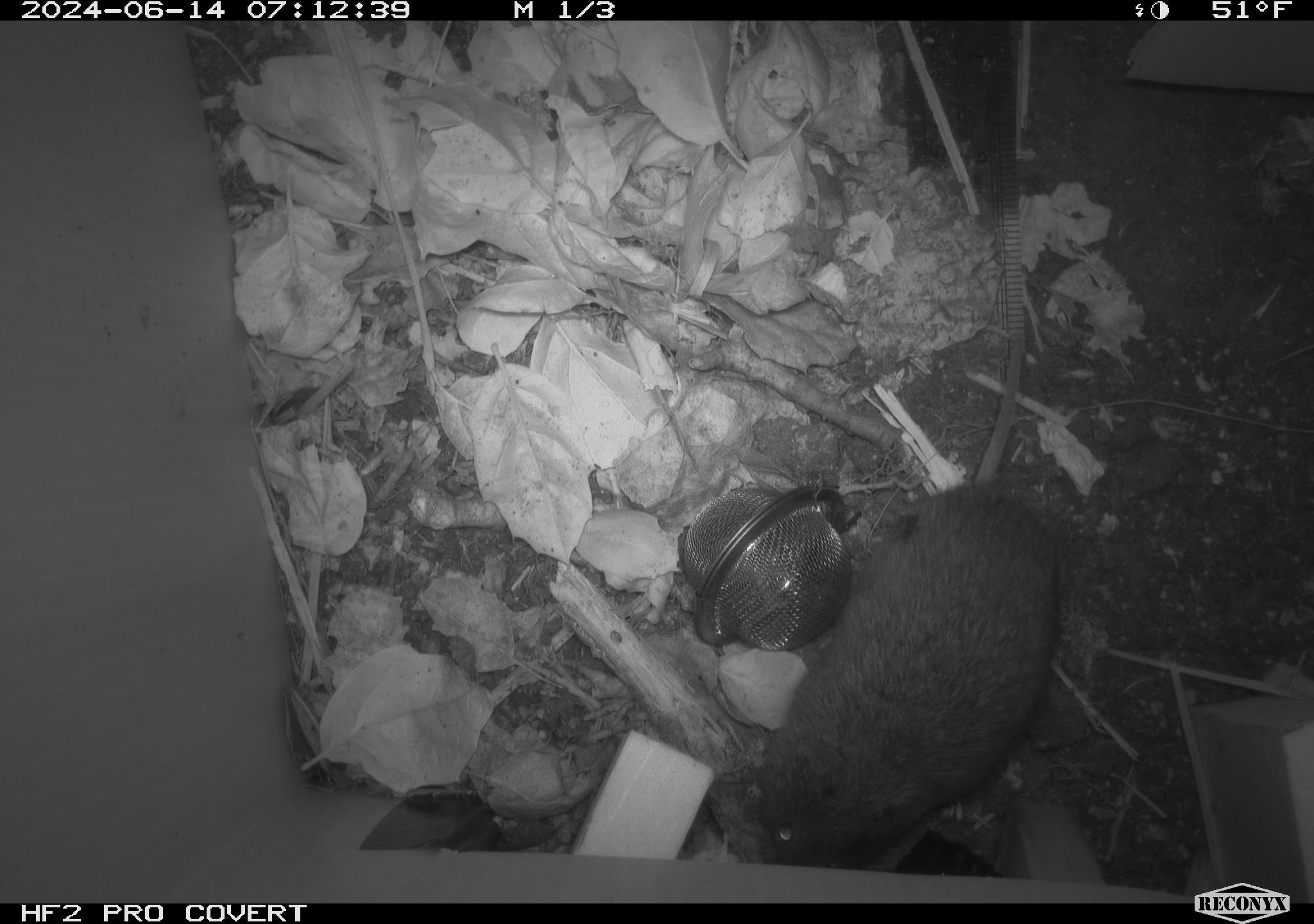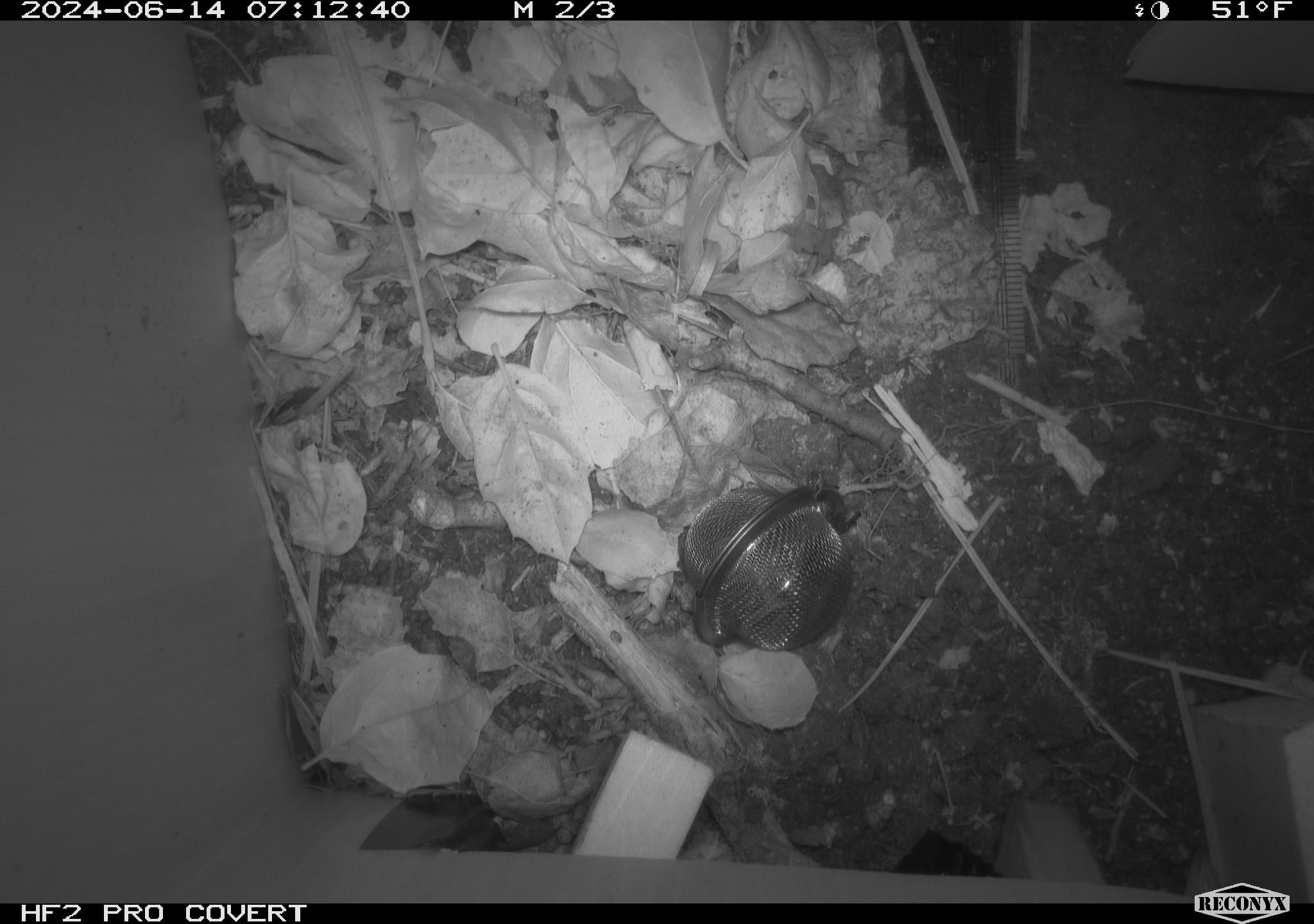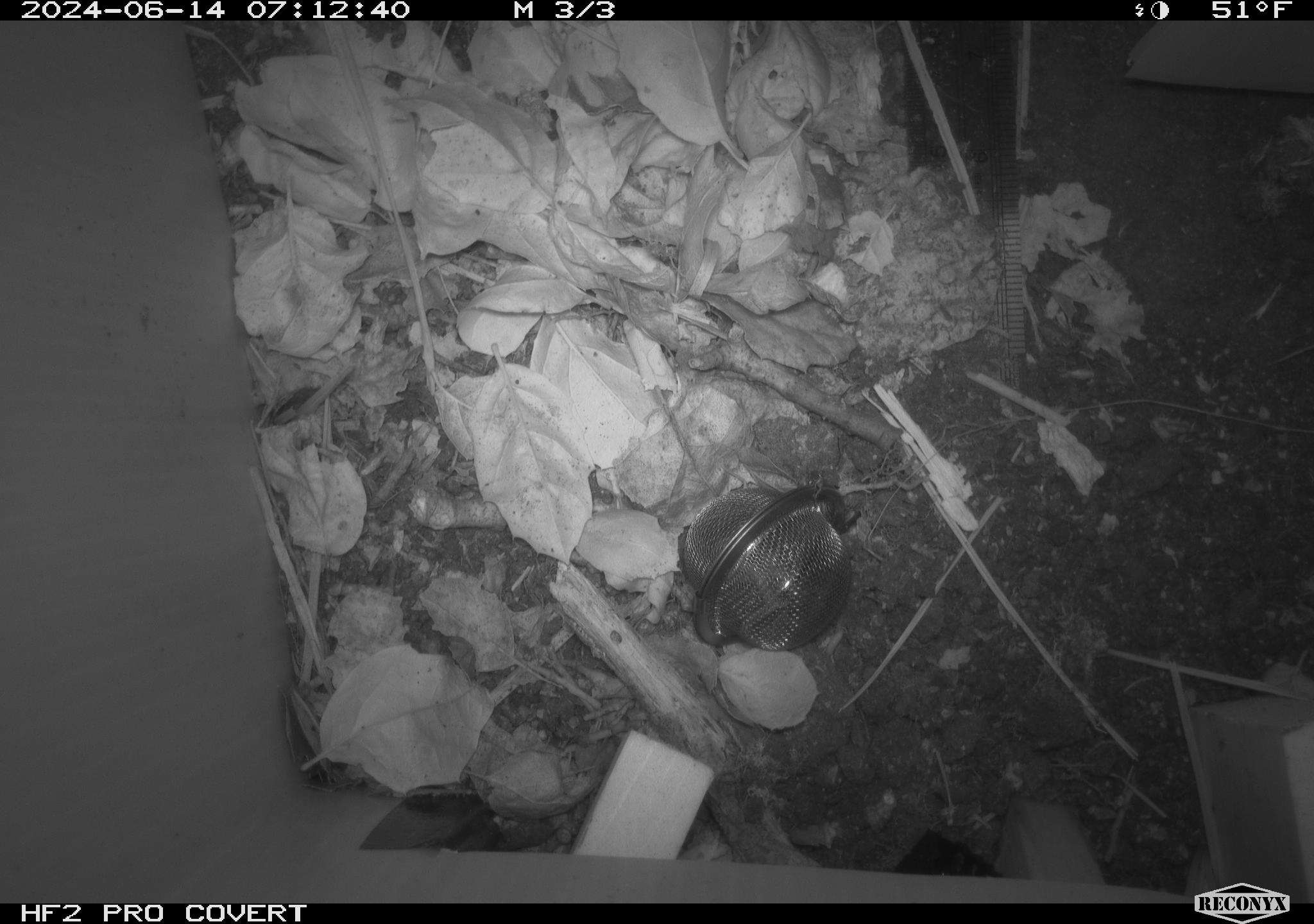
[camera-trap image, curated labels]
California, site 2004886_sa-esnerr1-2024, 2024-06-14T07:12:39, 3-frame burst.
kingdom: Animalia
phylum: Chordata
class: Mammalia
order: Rodentia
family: Cricetidae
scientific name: Cricetidae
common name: hamsters, voles, lemmings, and allies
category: cricetidae family